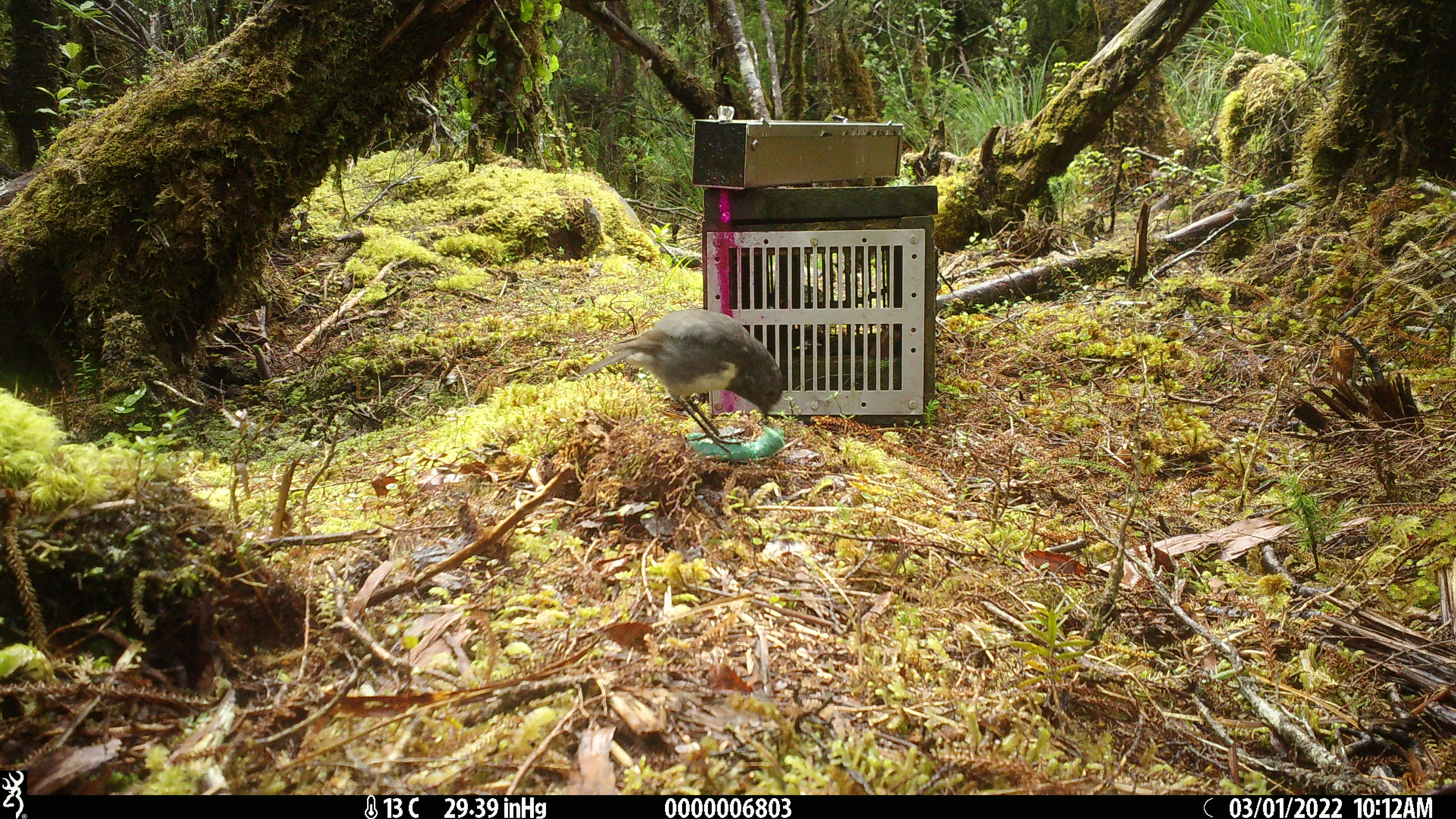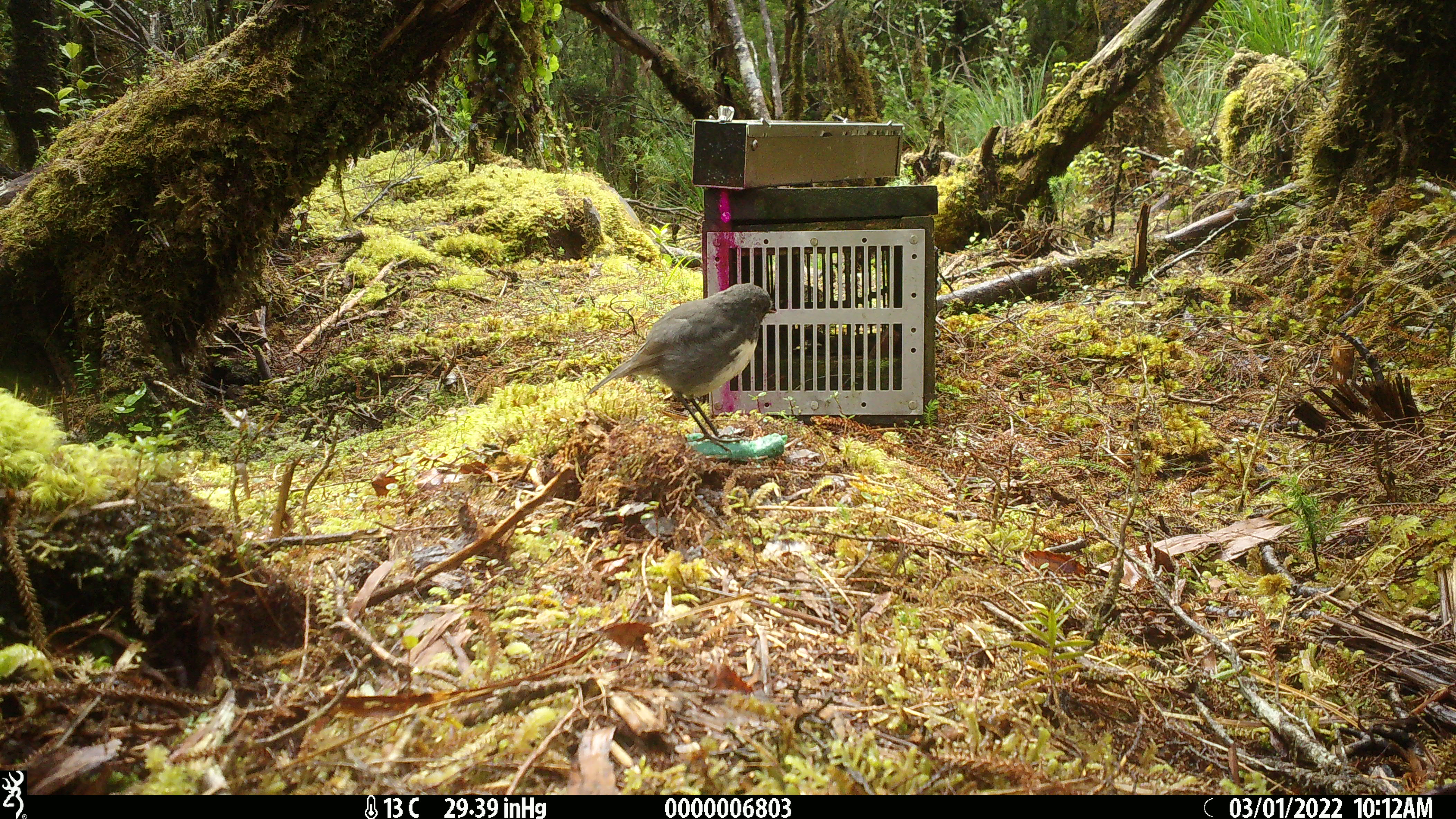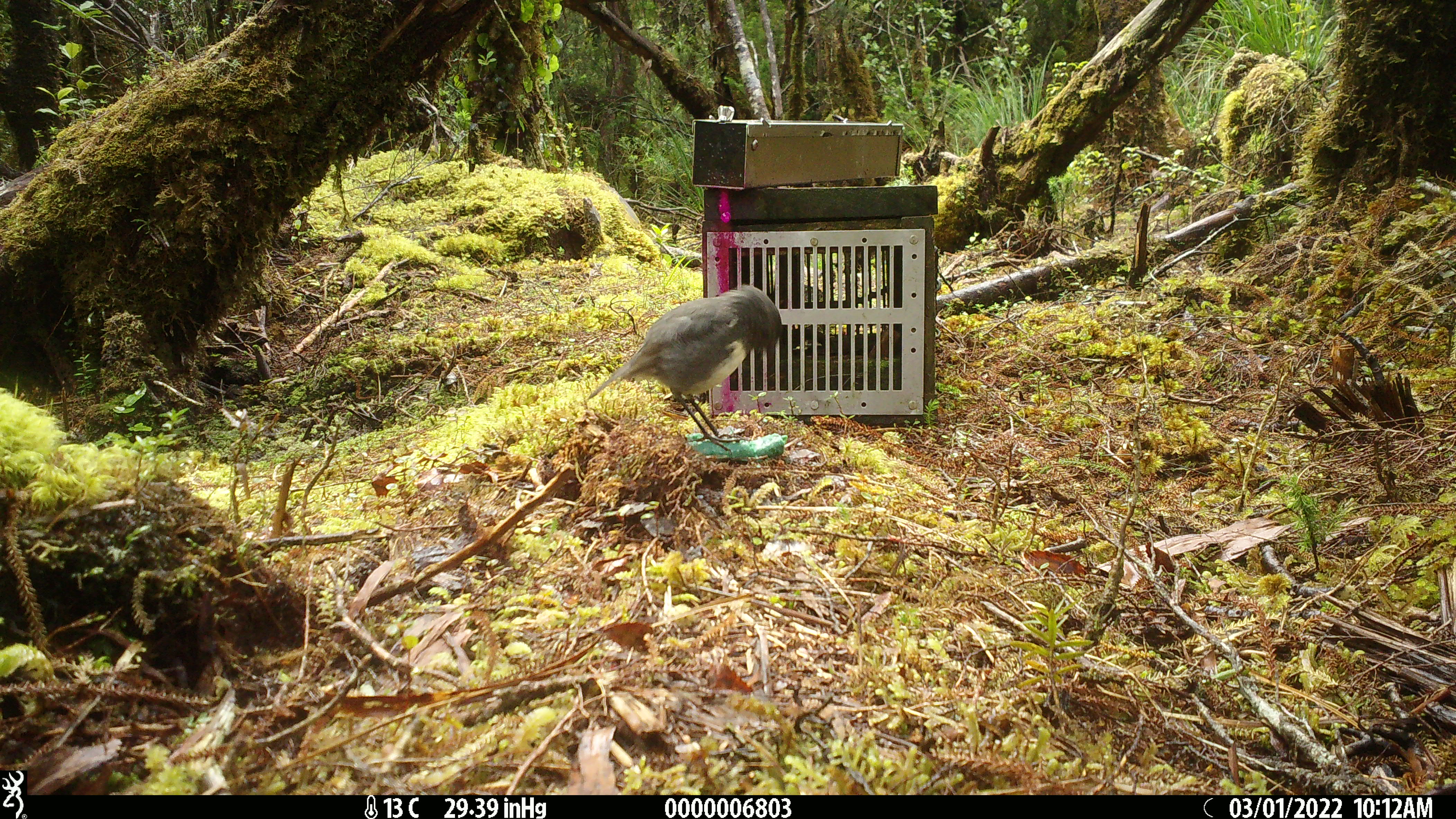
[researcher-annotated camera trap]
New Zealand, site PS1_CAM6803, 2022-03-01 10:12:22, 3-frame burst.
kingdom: Animalia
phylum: Chordata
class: Aves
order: Passeriformes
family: Petroicidae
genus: Petroica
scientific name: Petroica australis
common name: new zealand robin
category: robin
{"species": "robin (new zealand robin) (Petroica australis)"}